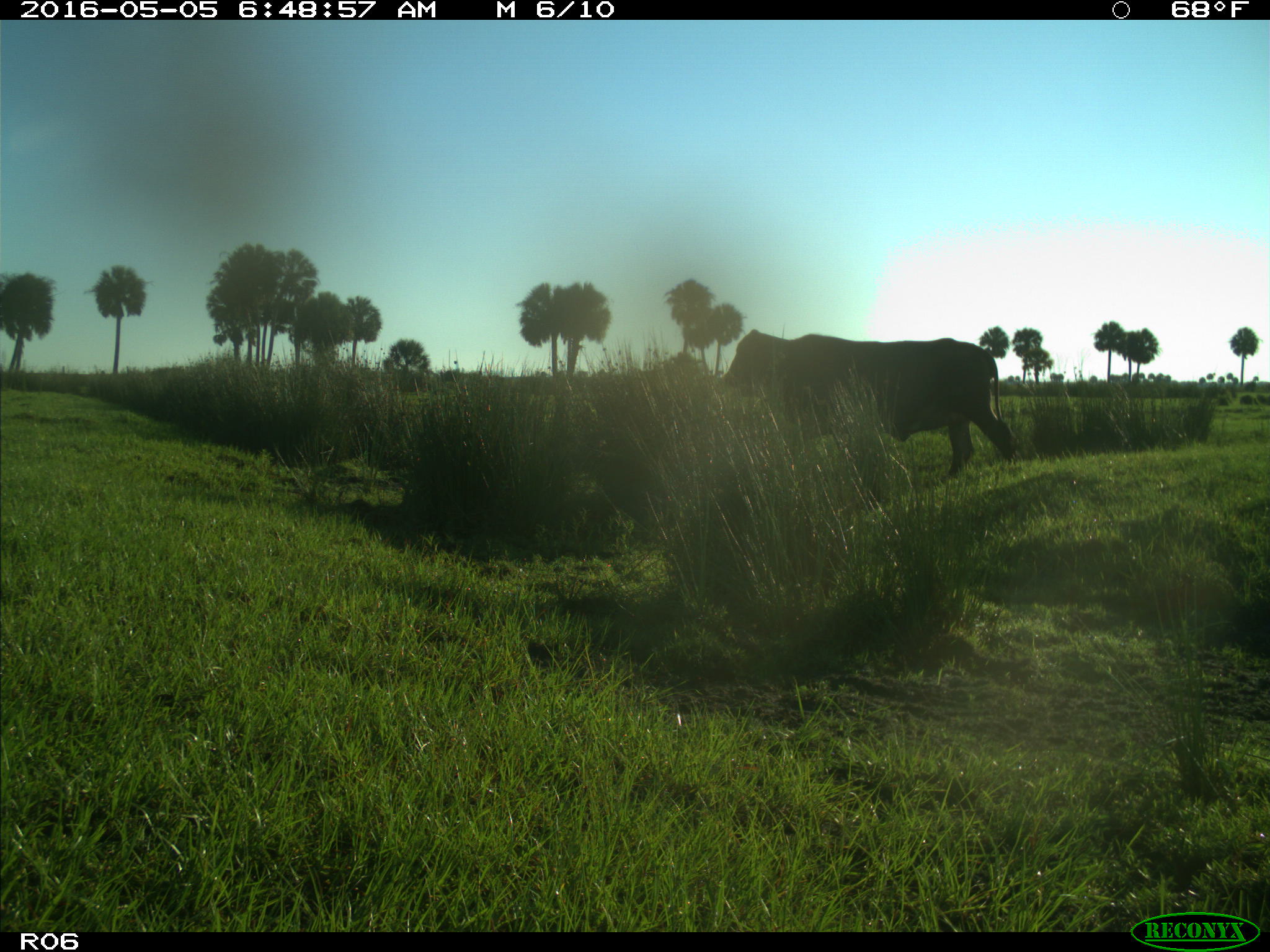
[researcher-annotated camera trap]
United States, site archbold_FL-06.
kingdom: Animalia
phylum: Chordata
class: Mammalia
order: Artiodactyla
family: Bovidae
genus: Bos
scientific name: Bos taurus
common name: domestic cow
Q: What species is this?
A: Bos taurus (domestic cow).